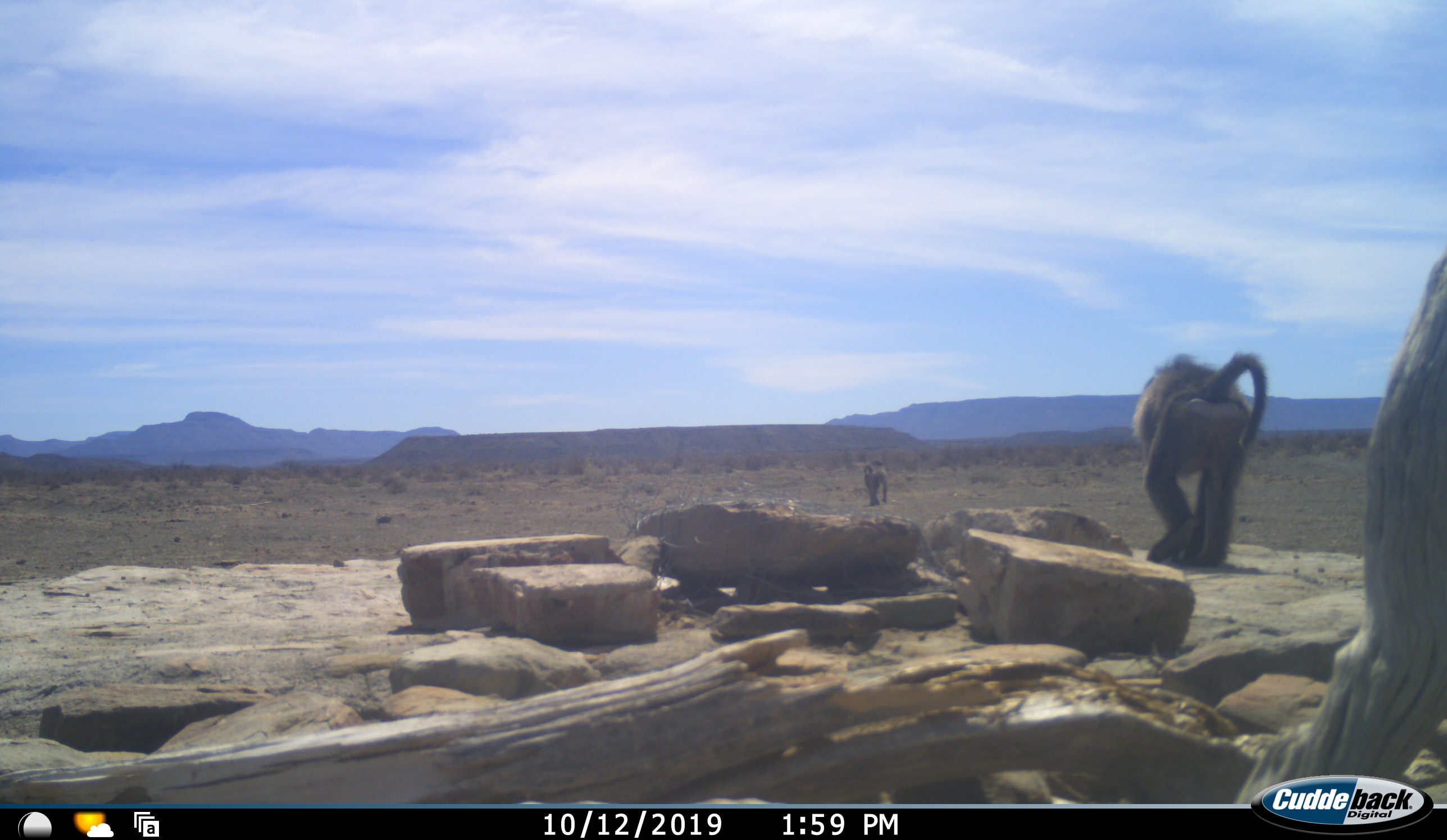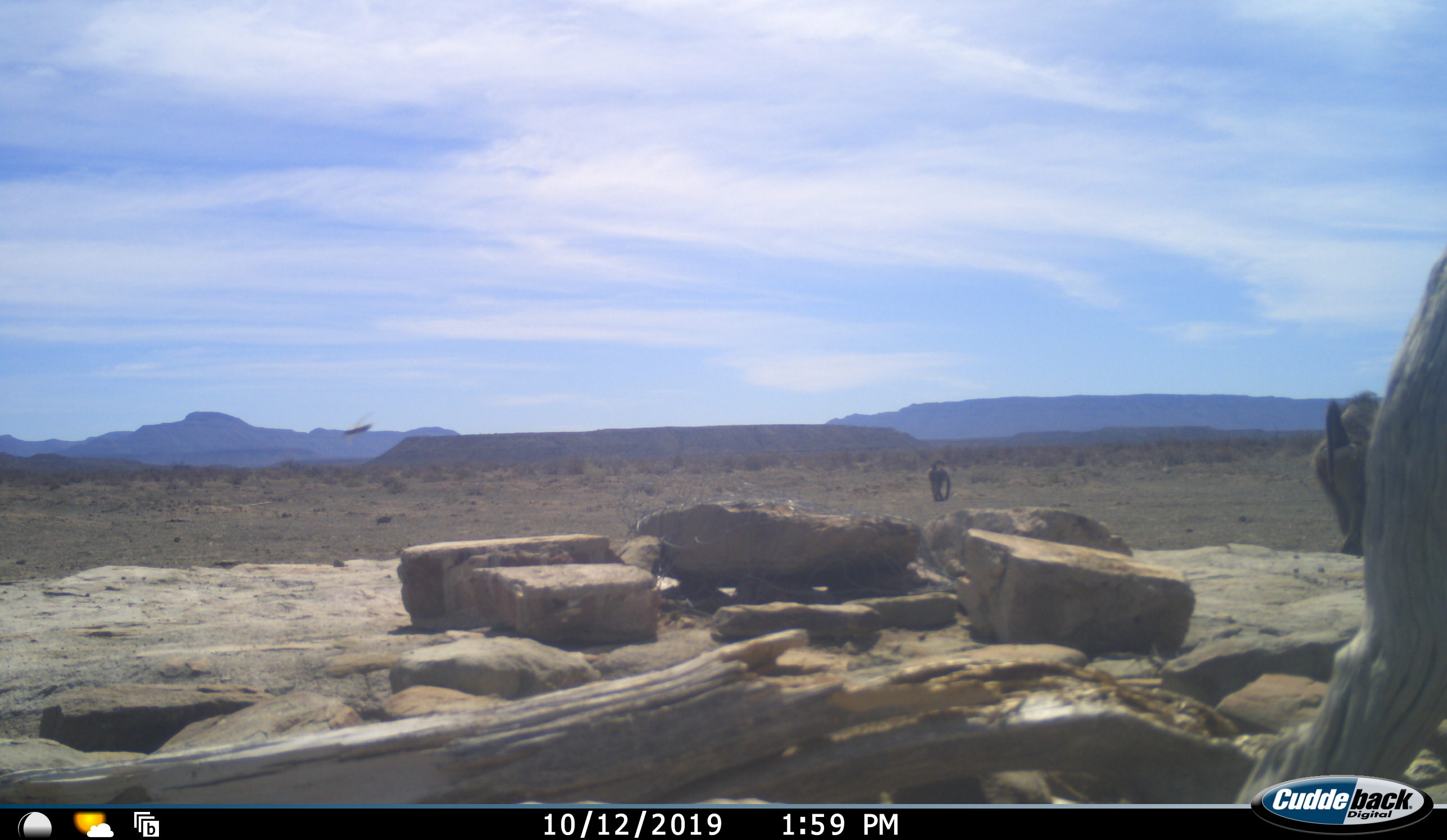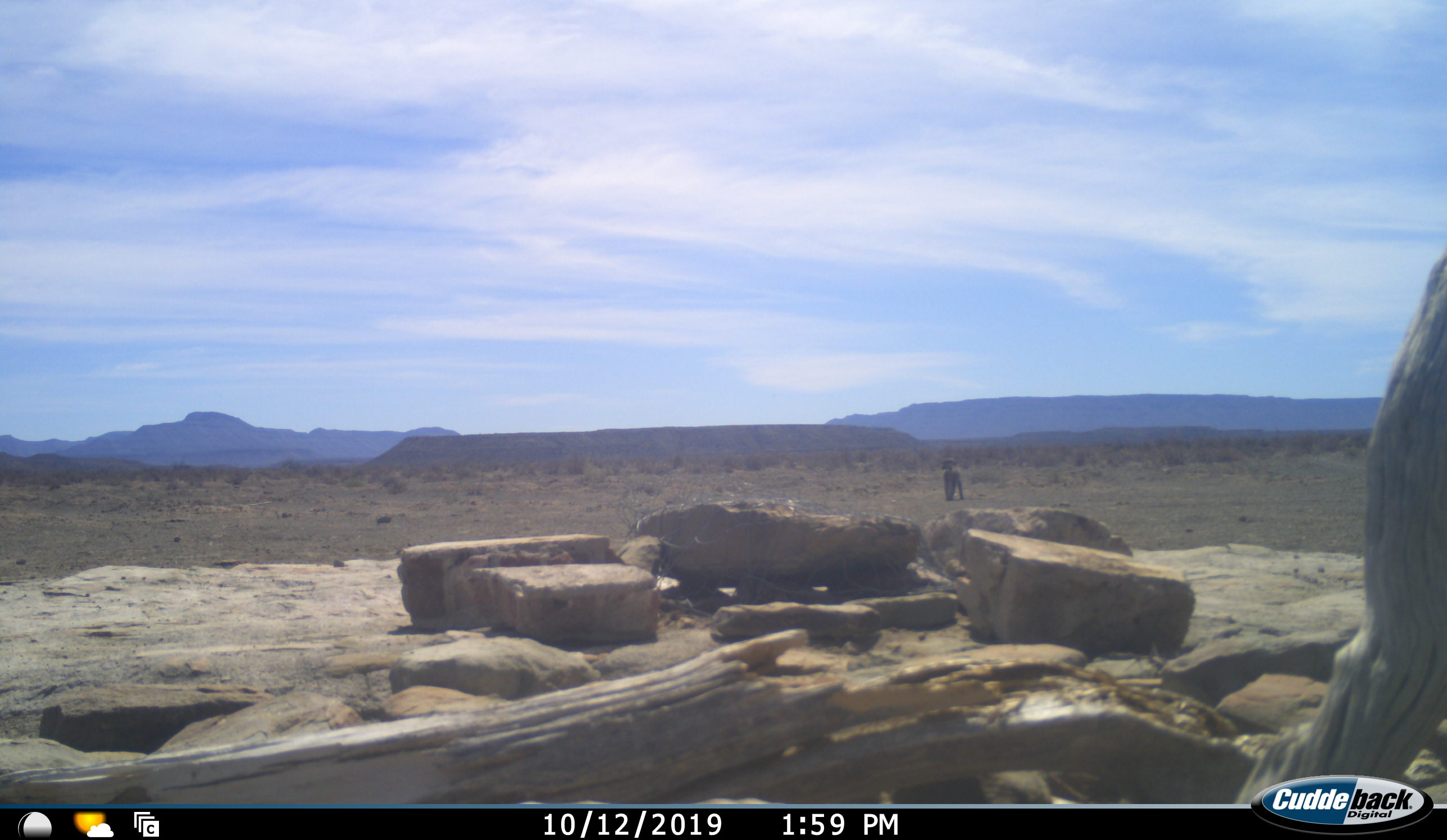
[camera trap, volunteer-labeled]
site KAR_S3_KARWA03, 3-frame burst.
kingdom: Animalia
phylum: Chordata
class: Mammalia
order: Primates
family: Cercopithecidae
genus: Papio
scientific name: Papio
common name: baboon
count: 2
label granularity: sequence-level